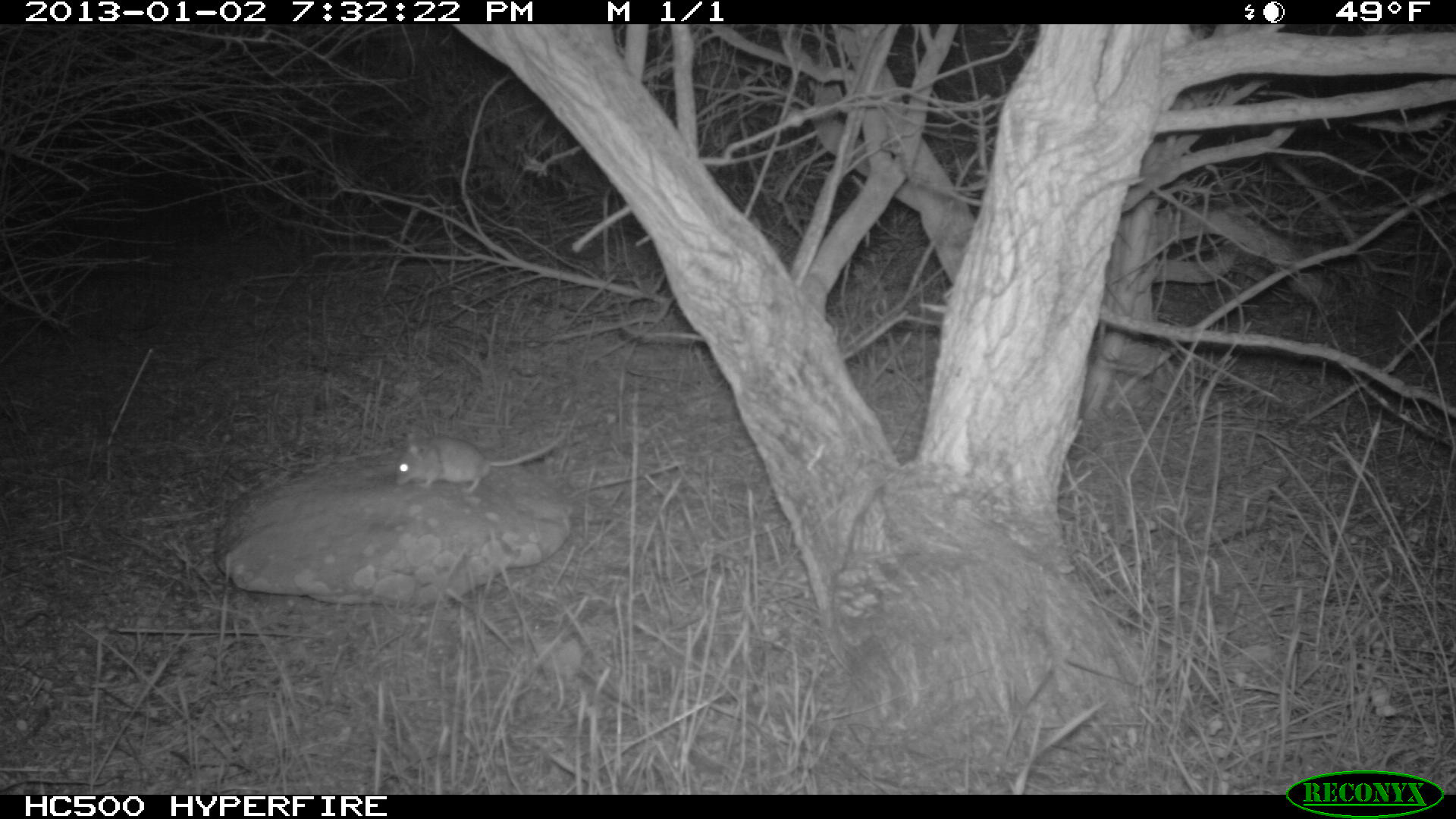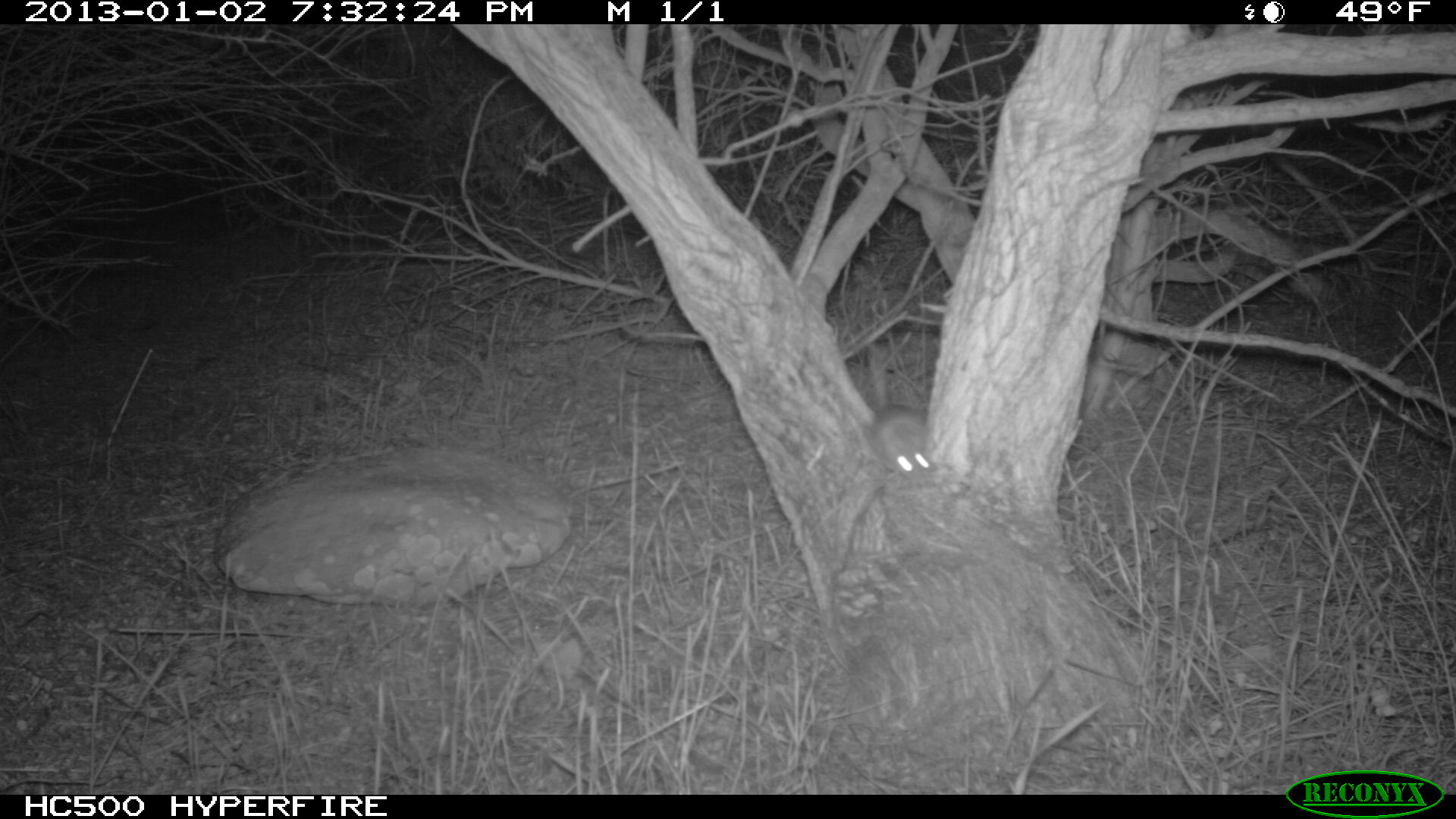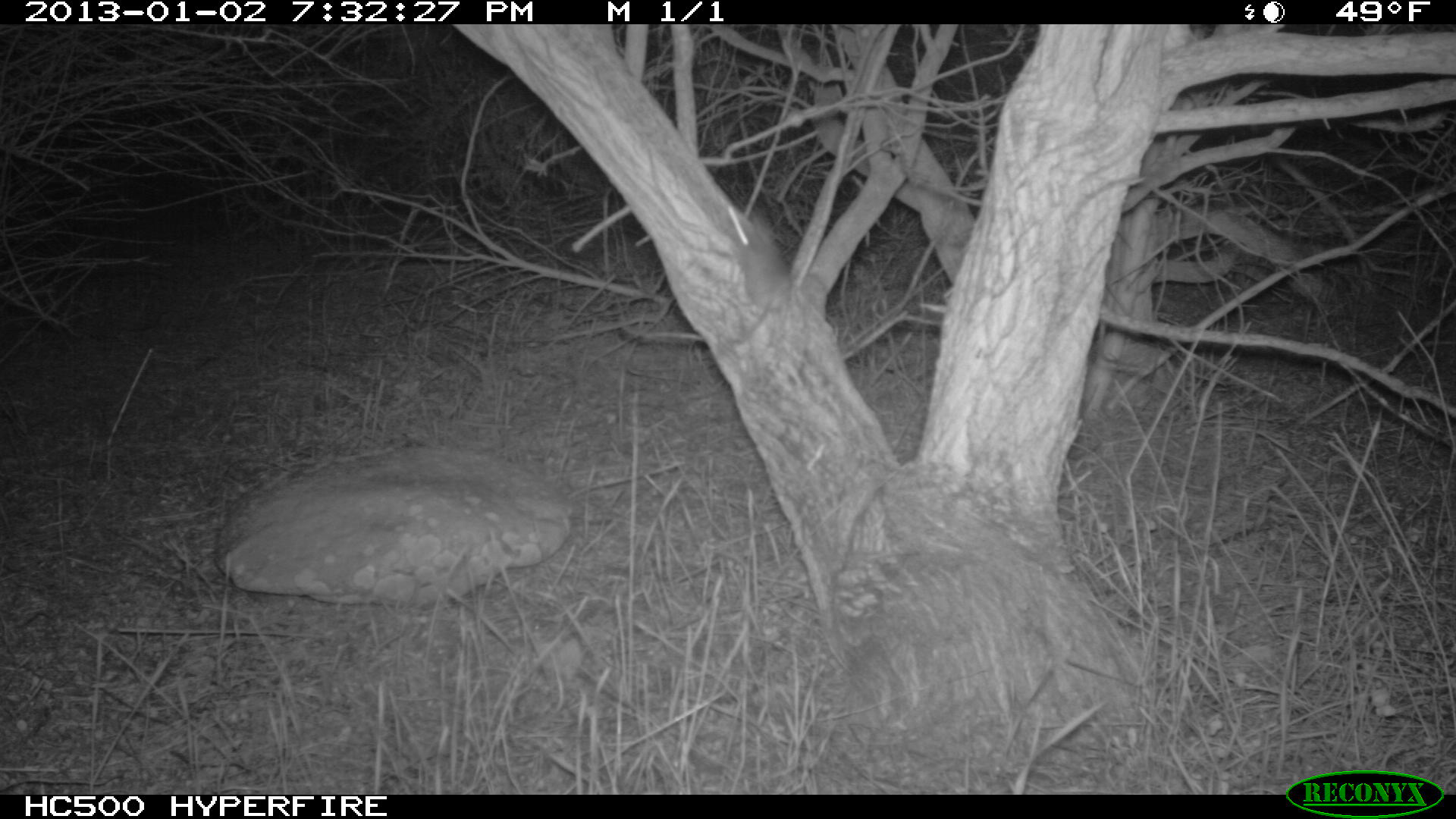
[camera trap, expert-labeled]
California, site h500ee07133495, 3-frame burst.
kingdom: Animalia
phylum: Chordata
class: Mammalia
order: Rodentia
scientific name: Rodentia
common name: rodent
Rodent (Rodentia).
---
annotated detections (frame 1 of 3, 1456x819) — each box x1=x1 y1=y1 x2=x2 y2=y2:
rodent: x1=395 y1=432 x2=566 y2=493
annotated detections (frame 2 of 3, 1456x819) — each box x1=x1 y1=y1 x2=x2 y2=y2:
rodent: x1=868 y1=348 x2=930 y2=475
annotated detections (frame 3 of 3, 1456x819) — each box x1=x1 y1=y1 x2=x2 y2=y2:
rodent: x1=722 y1=203 x2=791 y2=345